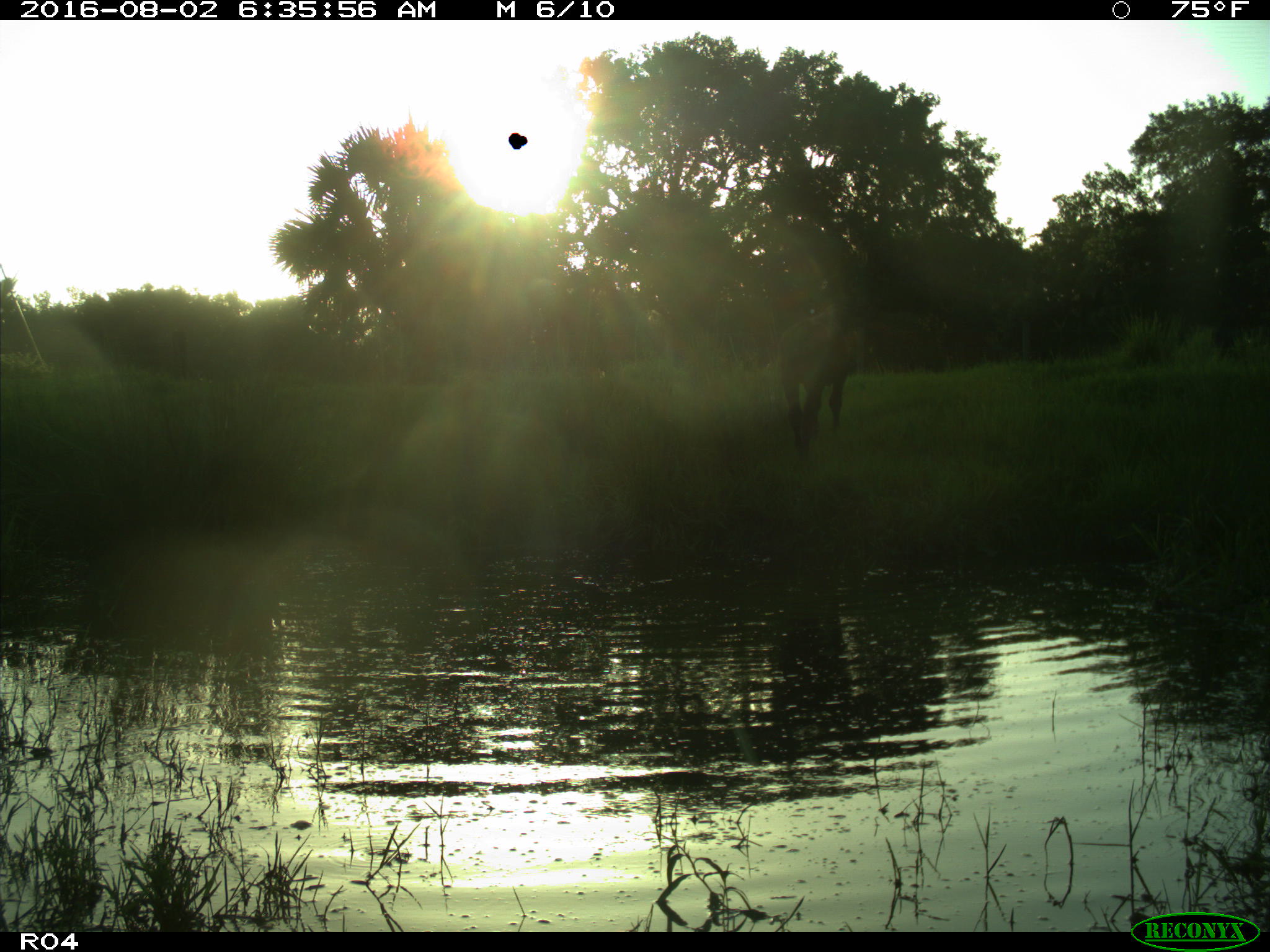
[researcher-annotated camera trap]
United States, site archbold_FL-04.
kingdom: Animalia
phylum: Chordata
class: Mammalia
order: Artiodactyla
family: Bovidae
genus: Bos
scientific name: Bos taurus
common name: domestic cow